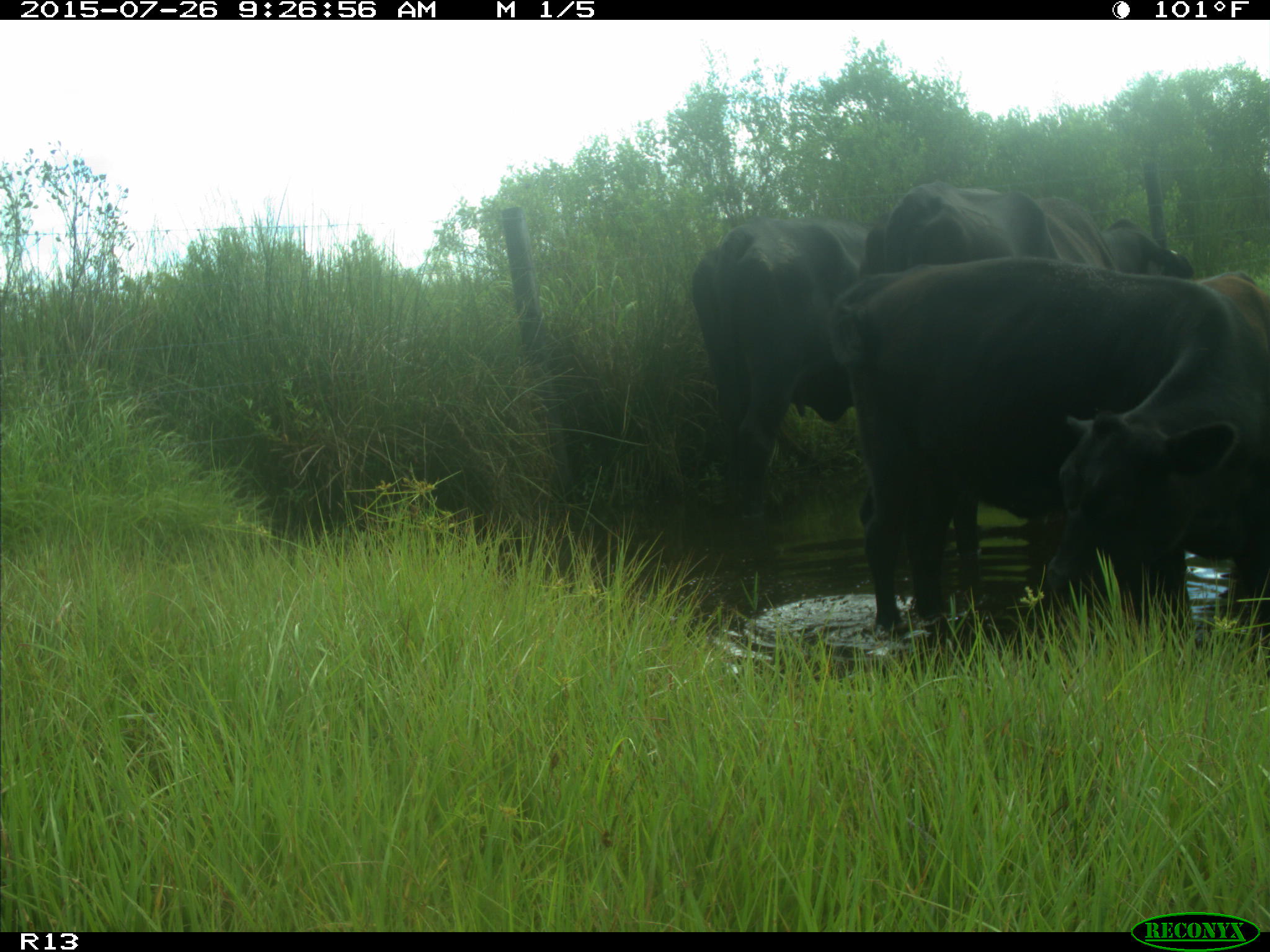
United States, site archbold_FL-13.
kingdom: Animalia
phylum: Chordata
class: Mammalia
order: Artiodactyla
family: Bovidae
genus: Bos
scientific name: Bos taurus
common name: domestic cow